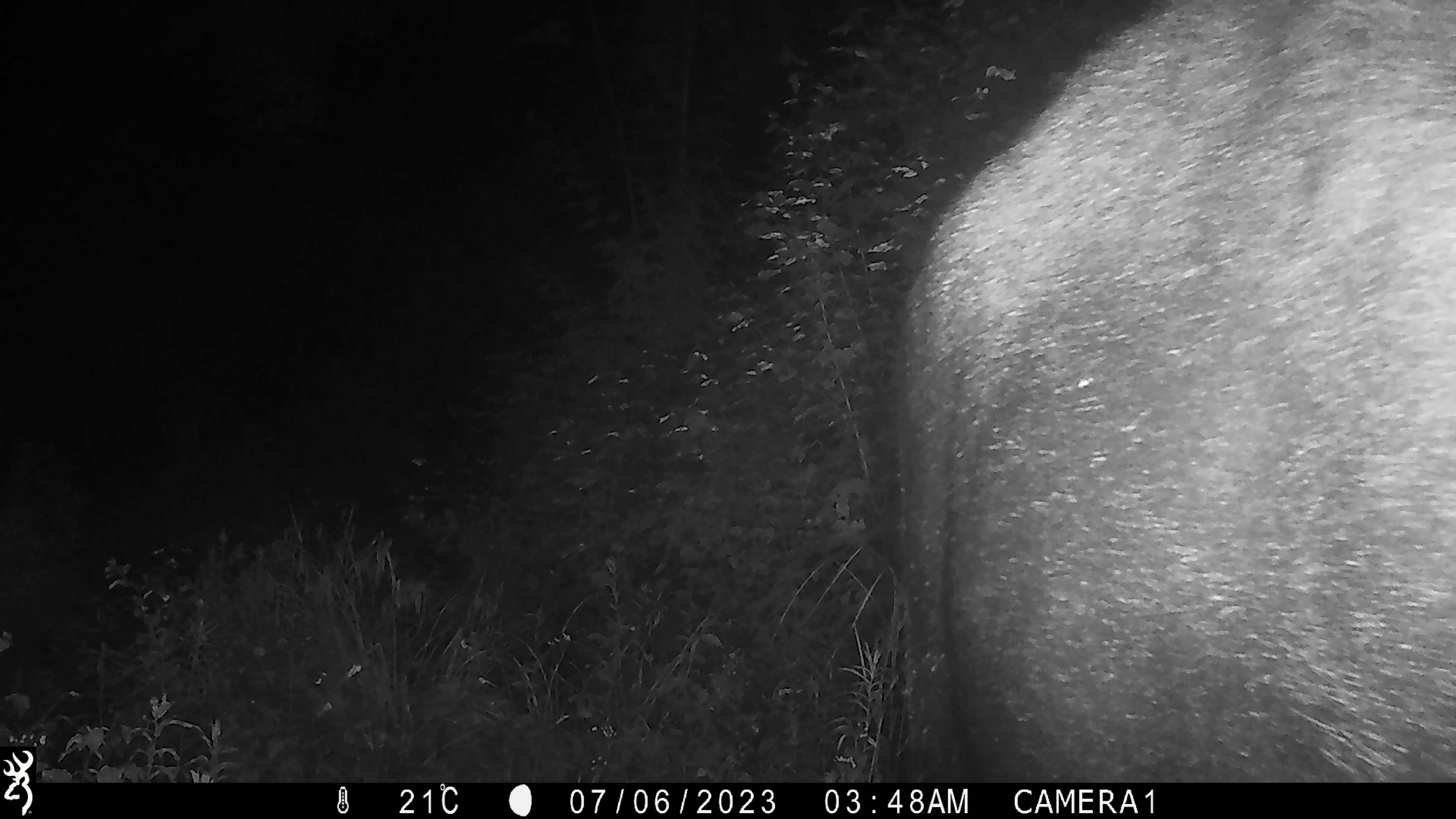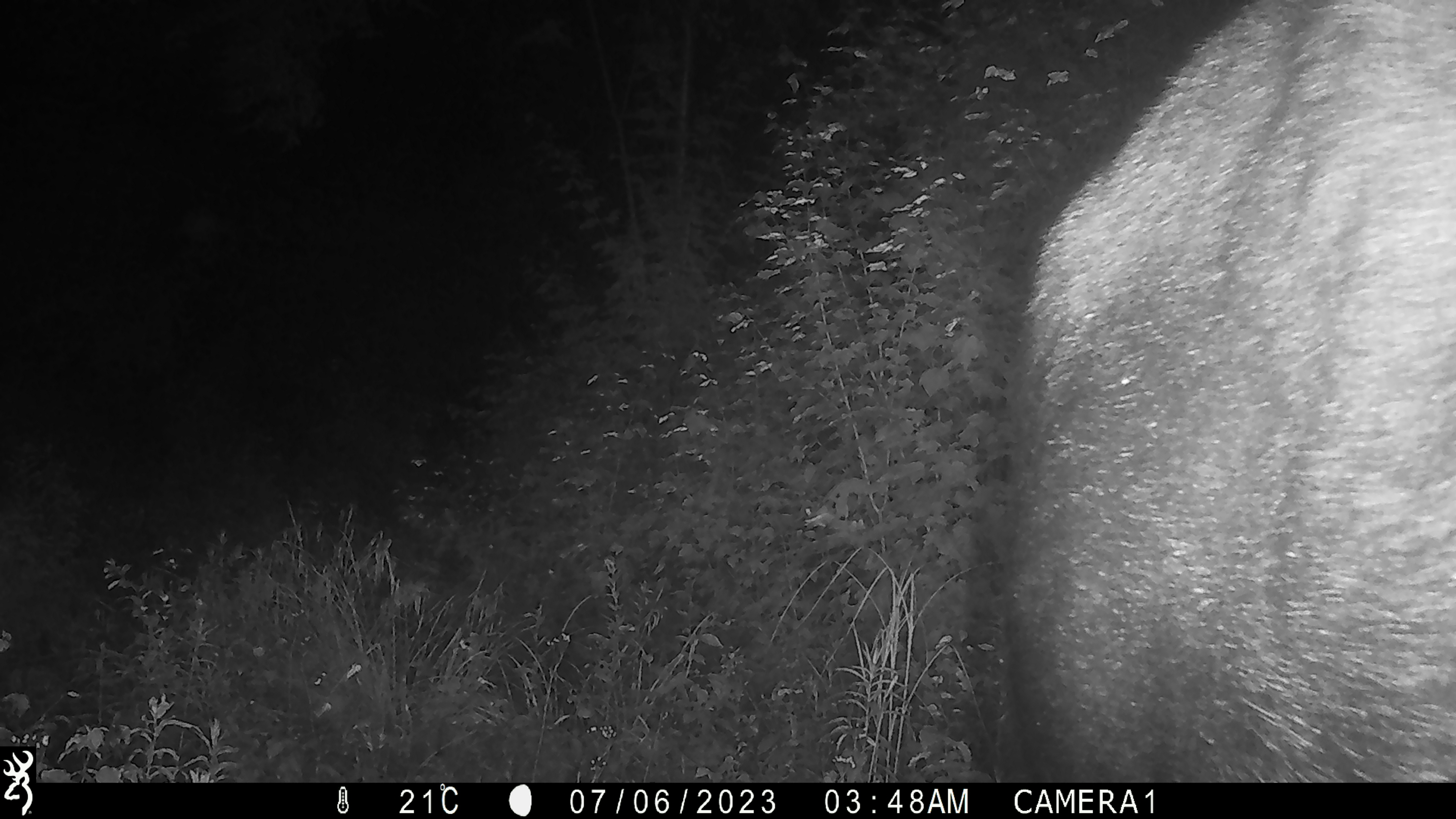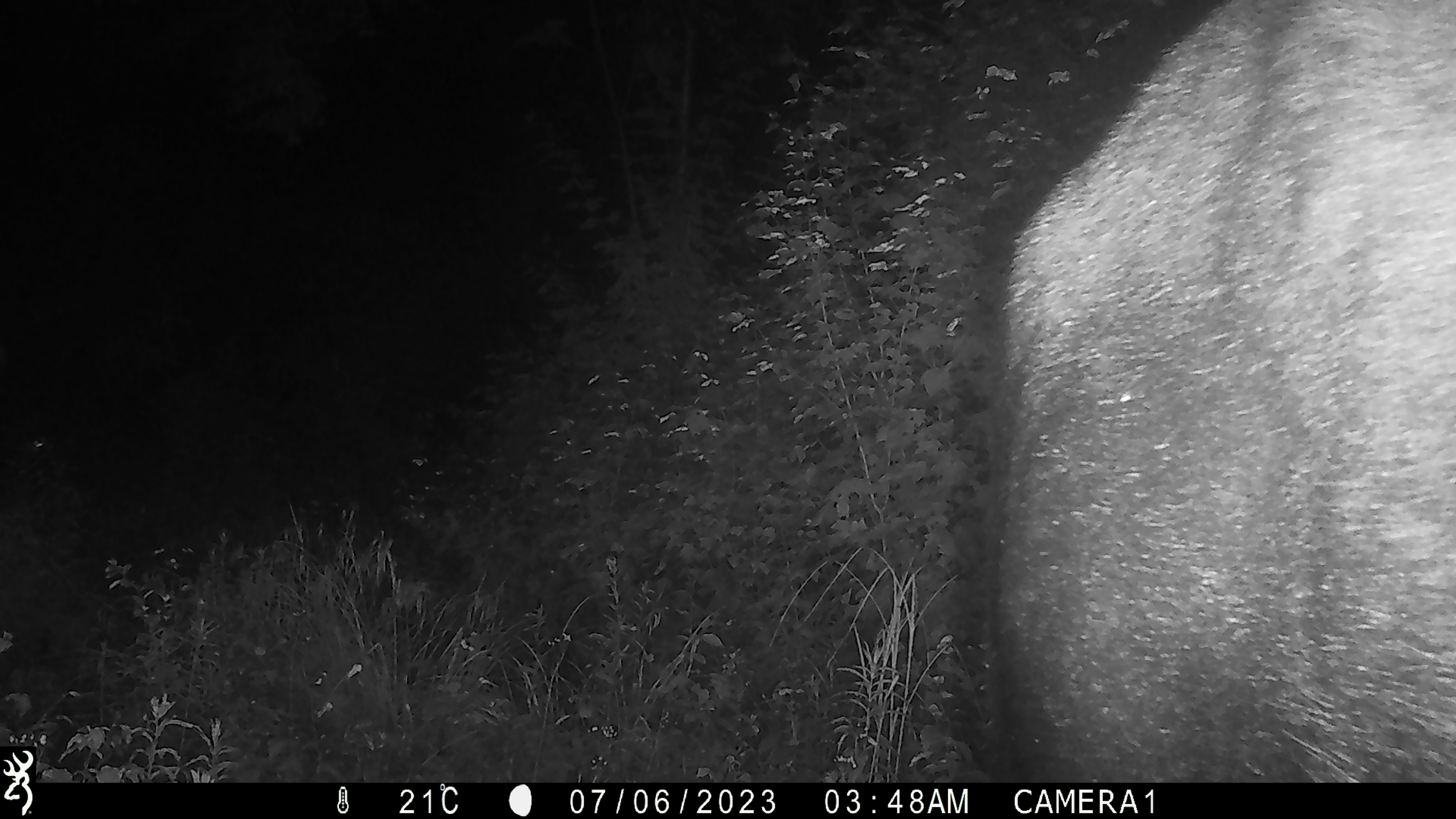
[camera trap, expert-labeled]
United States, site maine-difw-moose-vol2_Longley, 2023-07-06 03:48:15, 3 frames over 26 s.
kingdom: Animalia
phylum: Chordata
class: Mammalia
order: Artiodactyla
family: Cervidae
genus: Alces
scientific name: Alces alces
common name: moose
Moose (Alces alces).